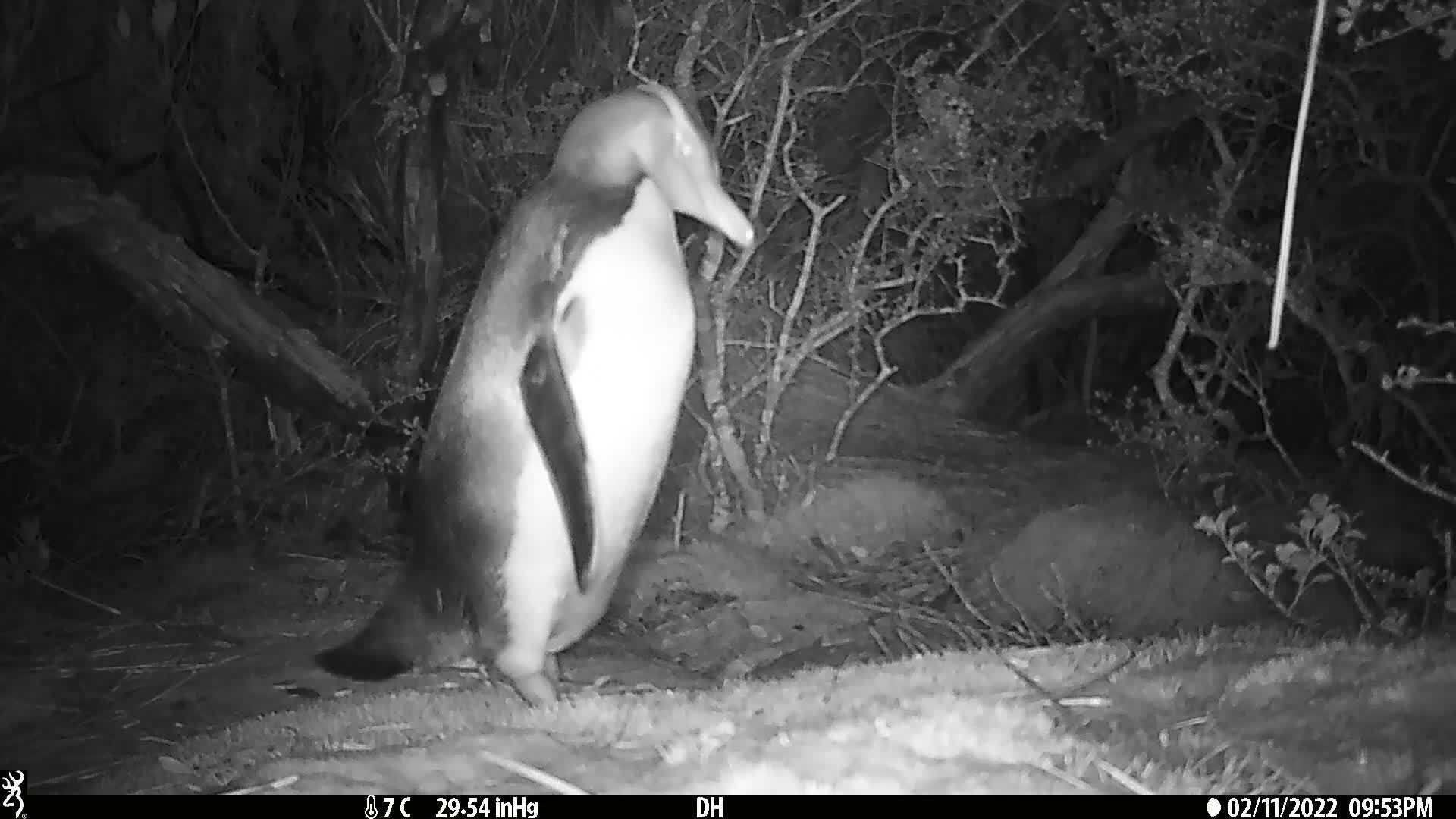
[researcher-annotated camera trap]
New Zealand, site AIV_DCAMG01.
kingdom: Animalia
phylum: Chordata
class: Aves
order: Sphenisciformes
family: Spheniscidae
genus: Megadyptes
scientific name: Megadyptes antipodes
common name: yellow-eyed penguin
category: yellow eyed penguin